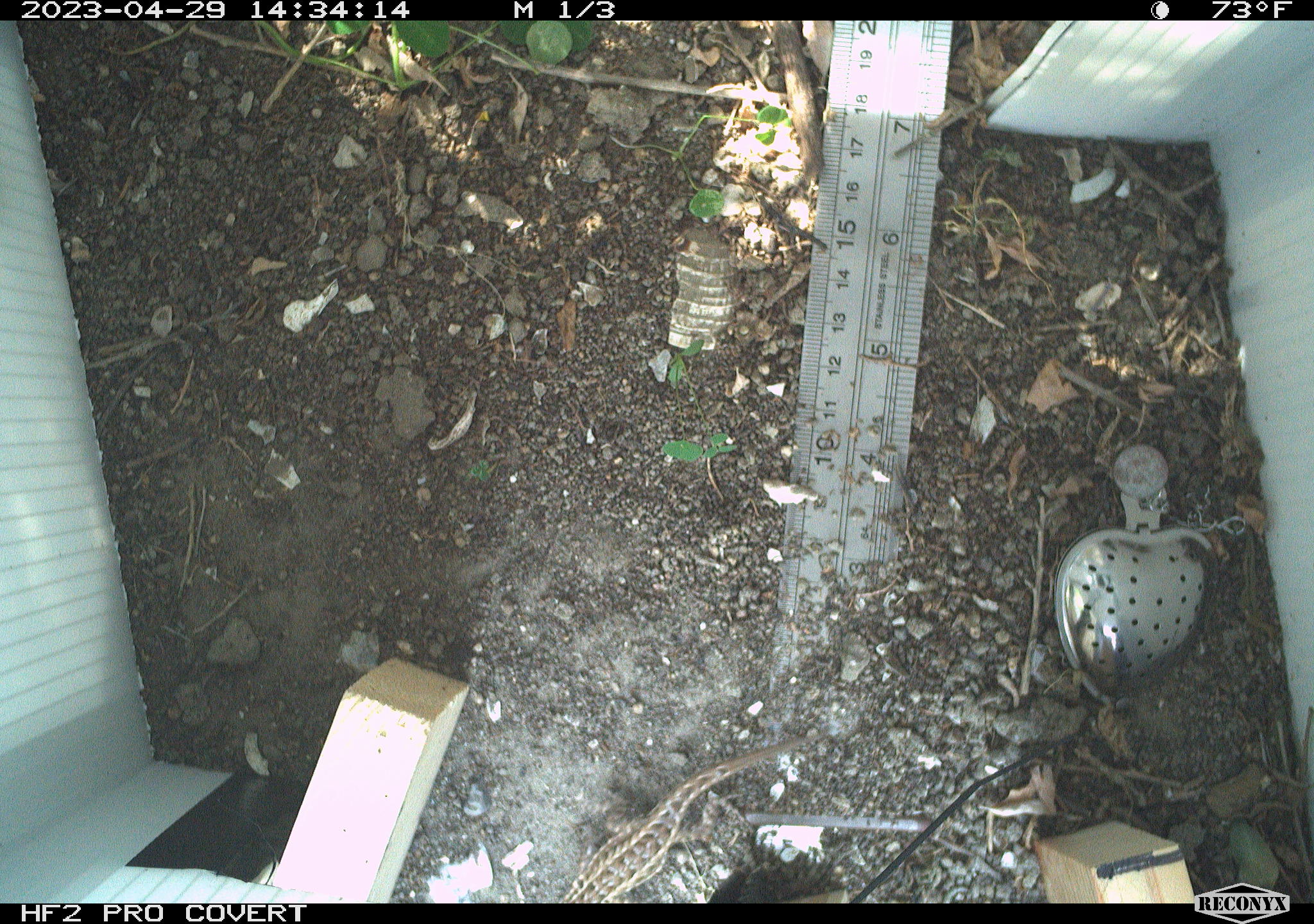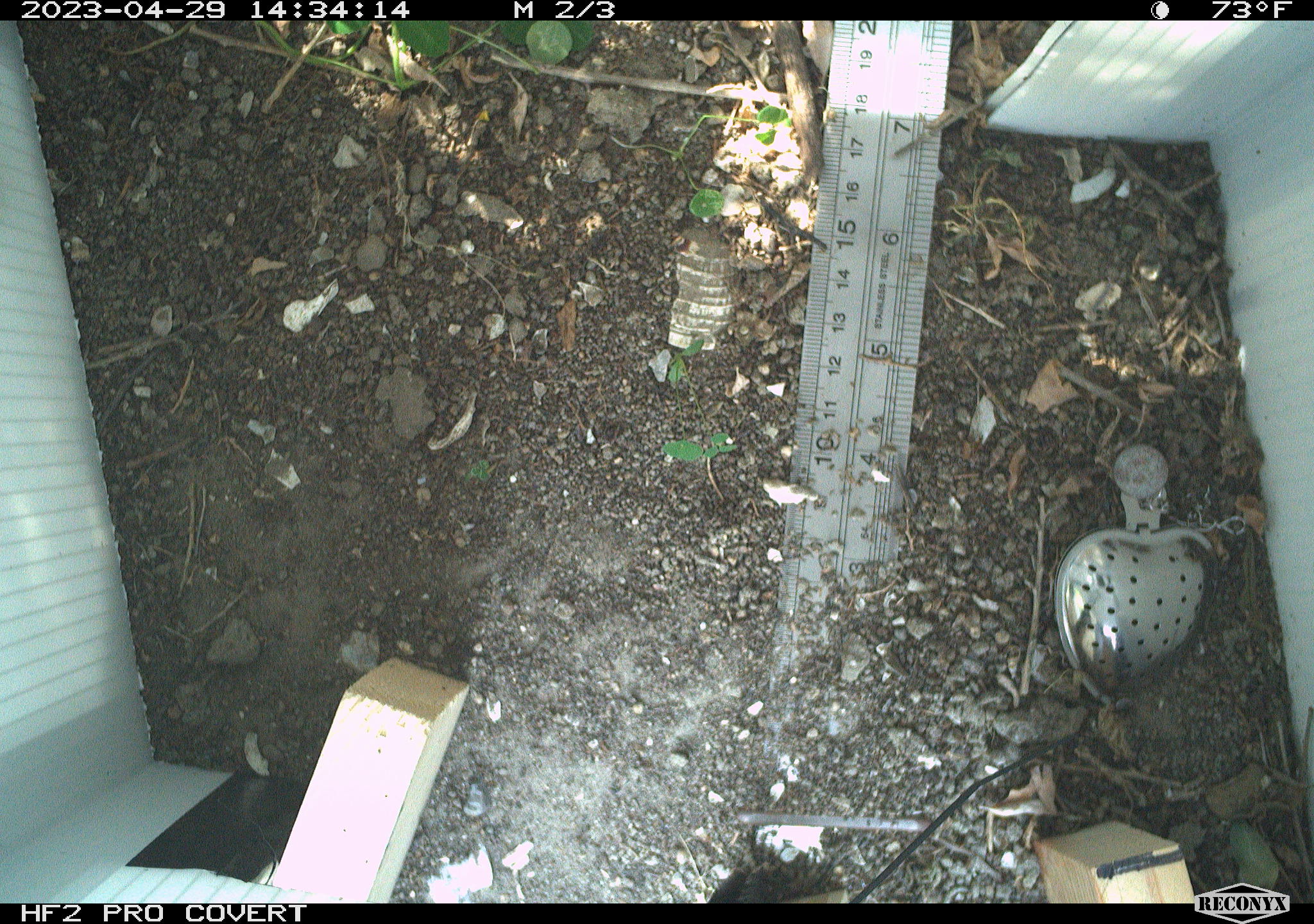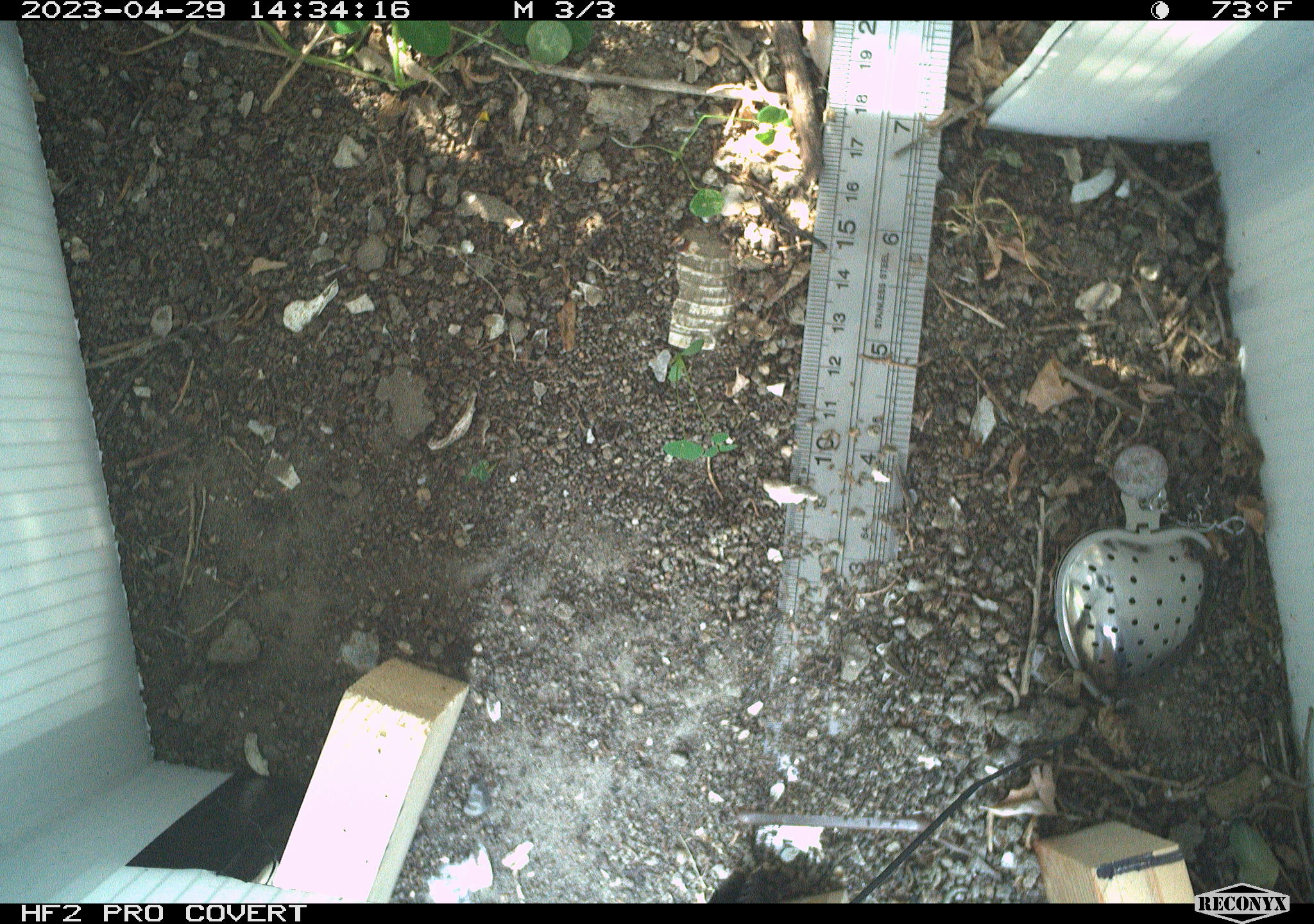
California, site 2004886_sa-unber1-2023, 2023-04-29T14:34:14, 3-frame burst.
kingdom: Animalia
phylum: Chordata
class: Reptilia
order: Squamata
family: Phrynosomatidae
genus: Sceloporus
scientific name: Sceloporus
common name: spiny lizards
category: sceloporus species